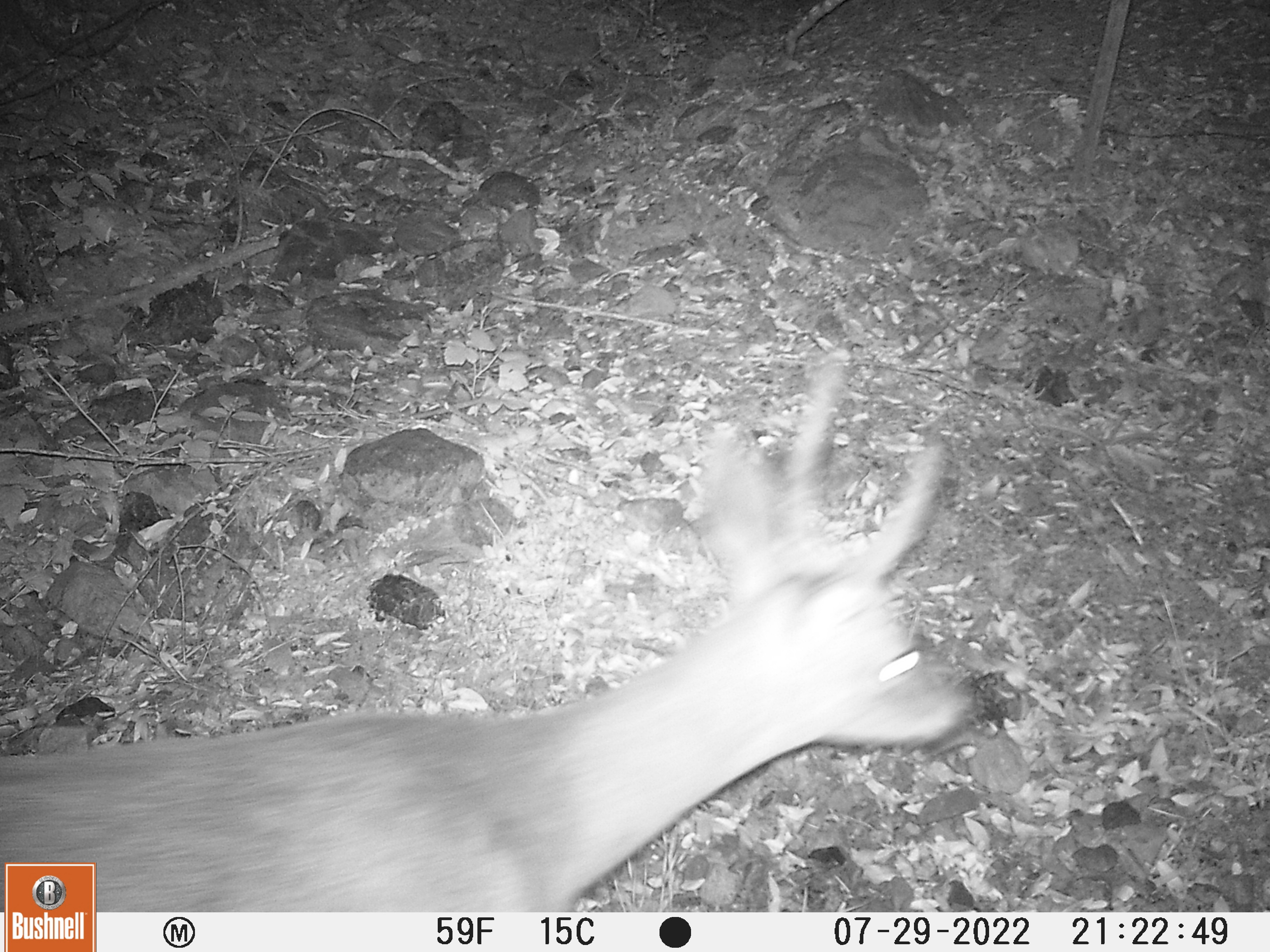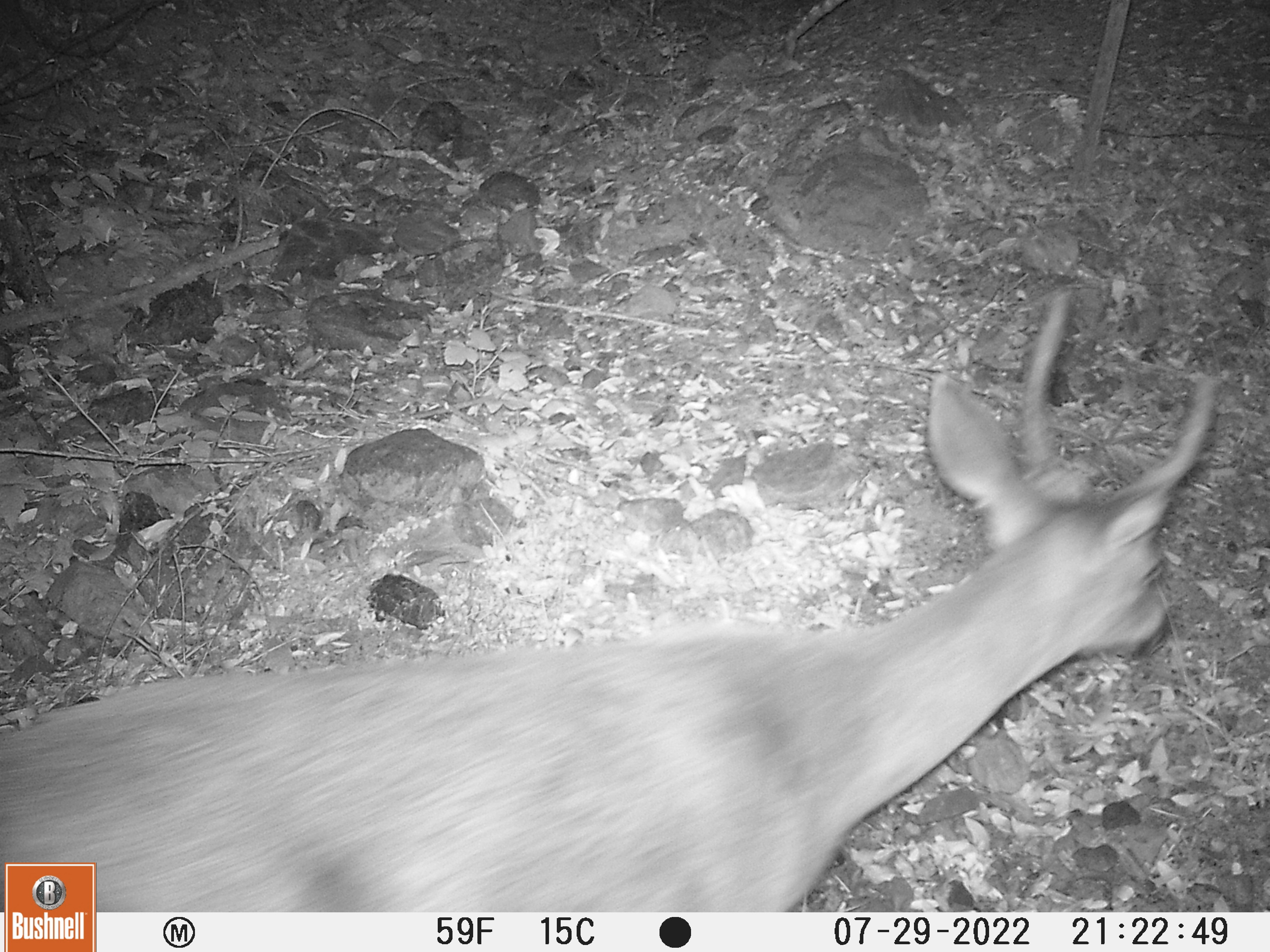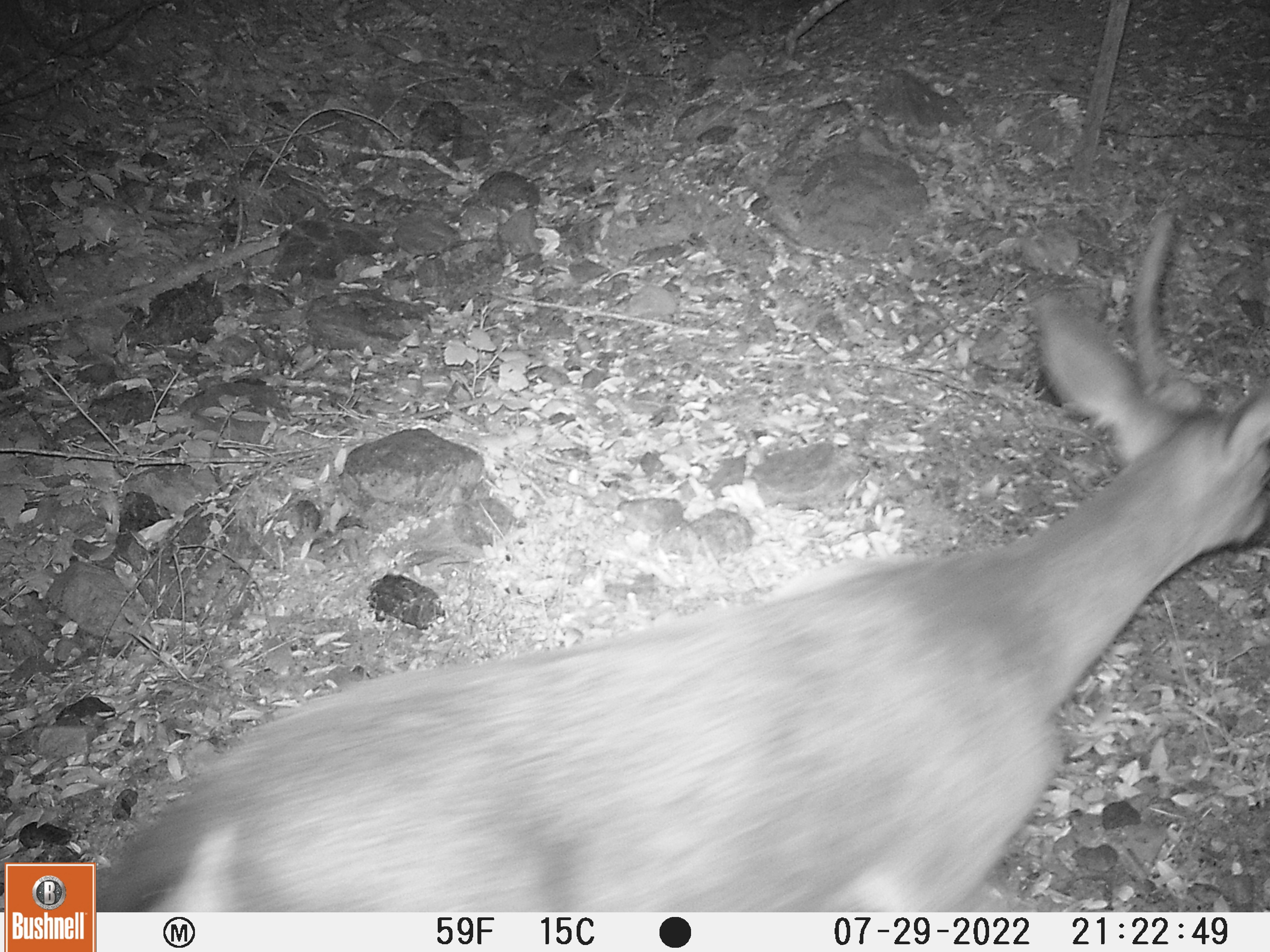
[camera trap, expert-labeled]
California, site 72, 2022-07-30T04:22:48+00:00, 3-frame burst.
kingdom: Animalia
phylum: Chordata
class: Mammalia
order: Artiodactyla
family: Cervidae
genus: Odocoileus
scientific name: Odocoileus hemionus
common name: mule deer